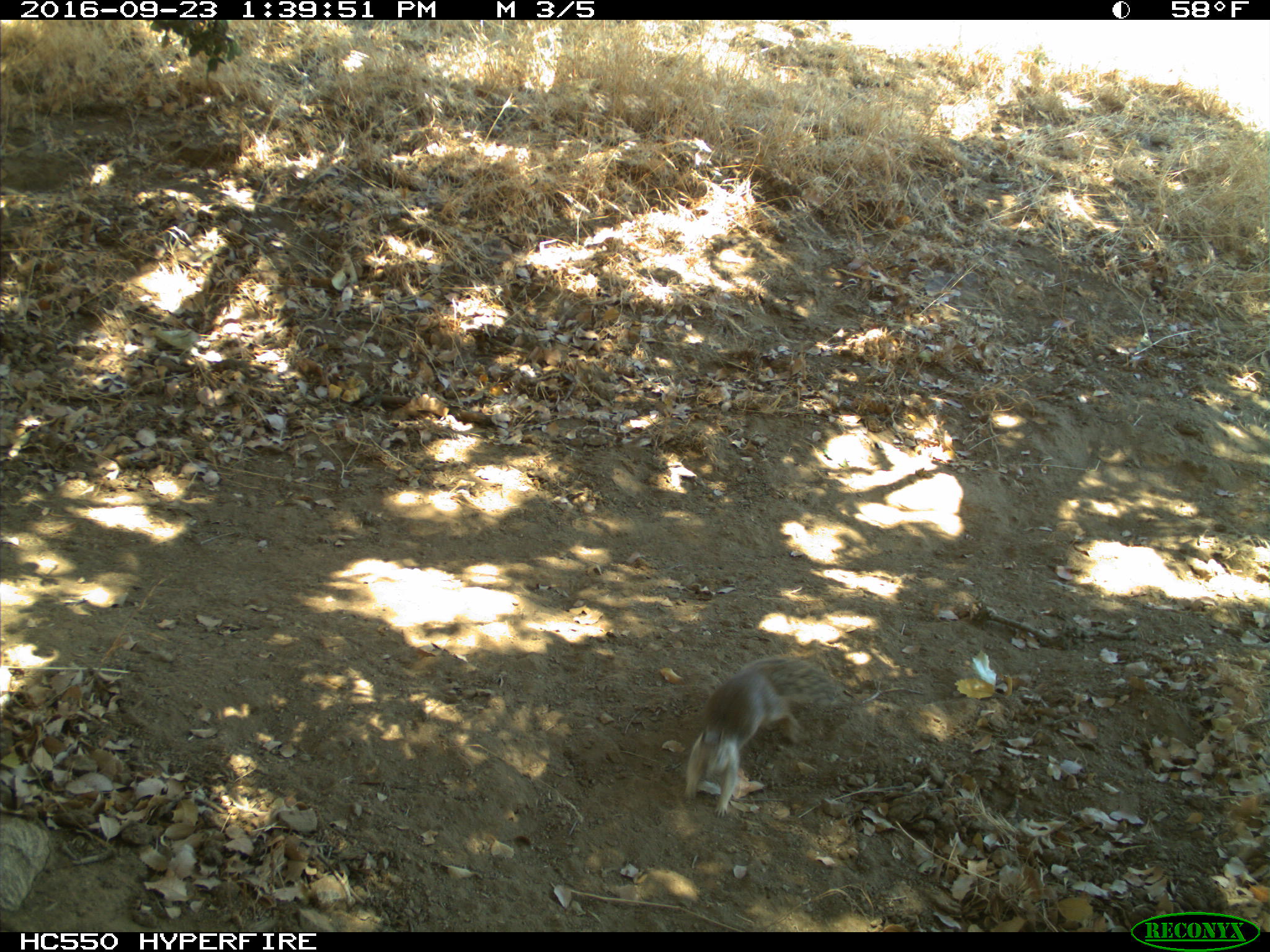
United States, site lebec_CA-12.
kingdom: Animalia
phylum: Chordata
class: Mammalia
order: Rodentia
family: Sciuridae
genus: Otospermophilus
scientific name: Otospermophilus beecheyi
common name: california ground squirrel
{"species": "Otospermophilus beecheyi (california ground squirrel)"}